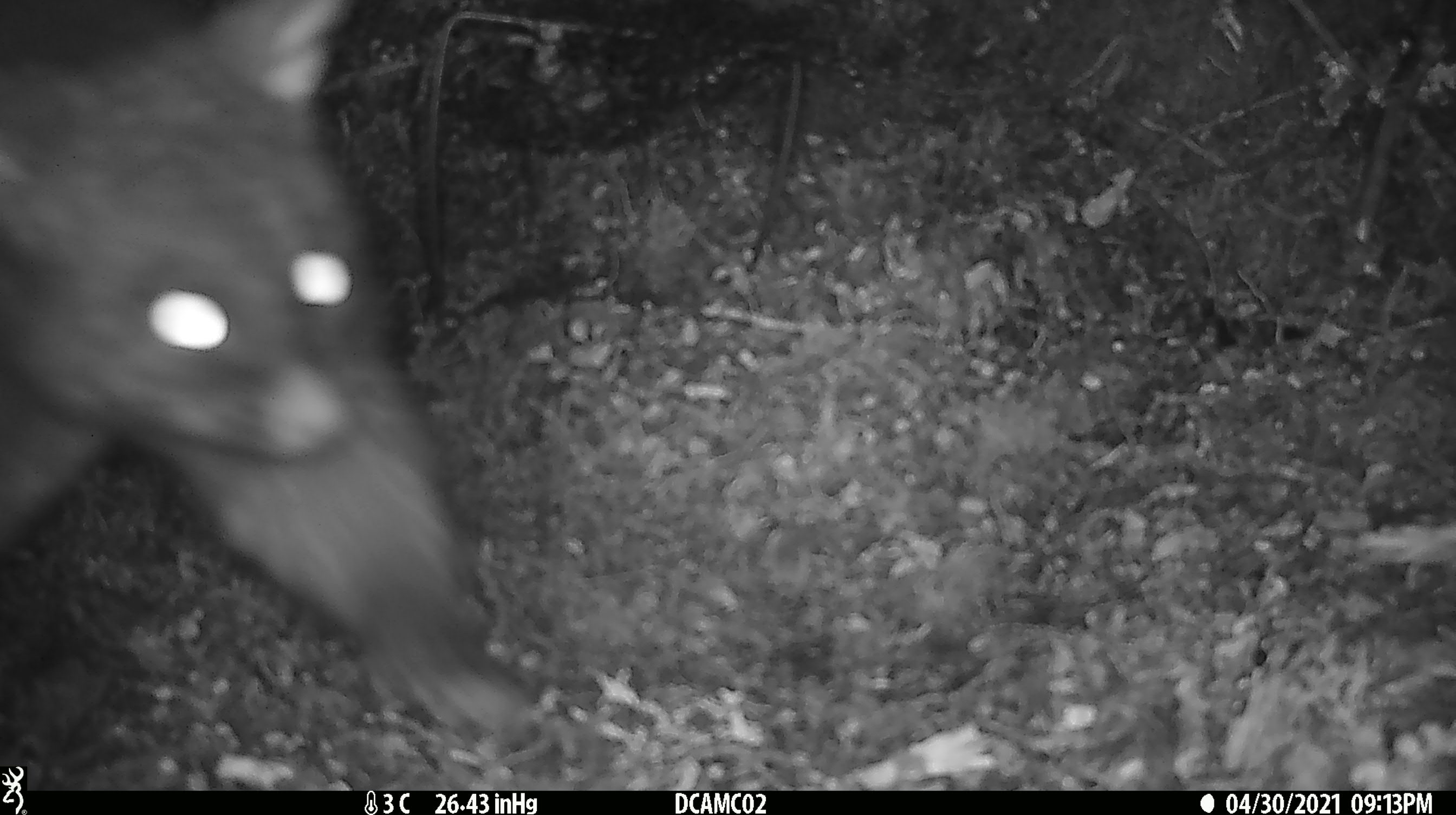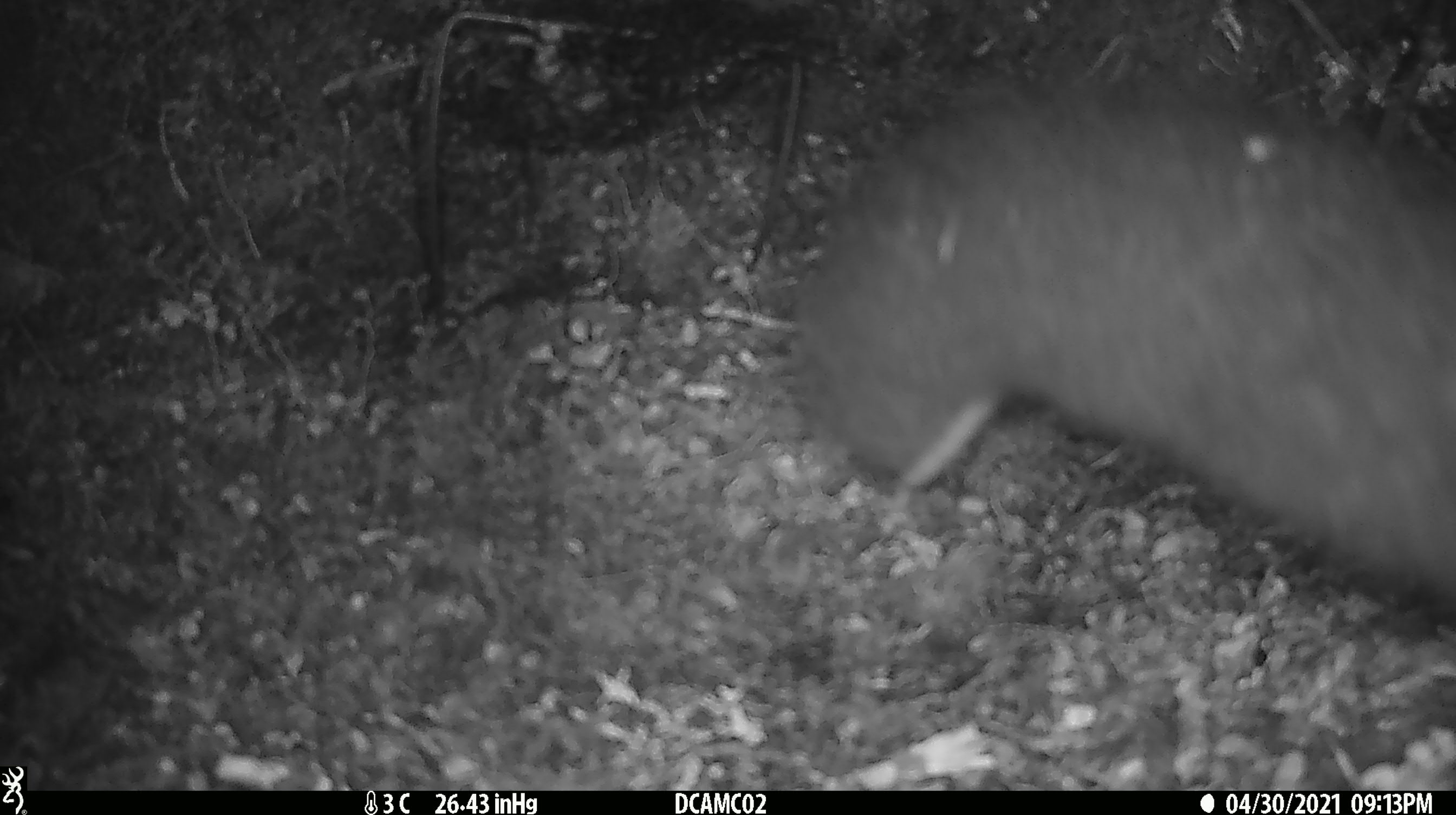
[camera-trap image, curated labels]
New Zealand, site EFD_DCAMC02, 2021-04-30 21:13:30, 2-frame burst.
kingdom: Animalia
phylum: Chordata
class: Mammalia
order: Diprotodontia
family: Phalangeridae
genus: Trichosurus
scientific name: Trichosurus vulpecula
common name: common brushtail possum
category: possum